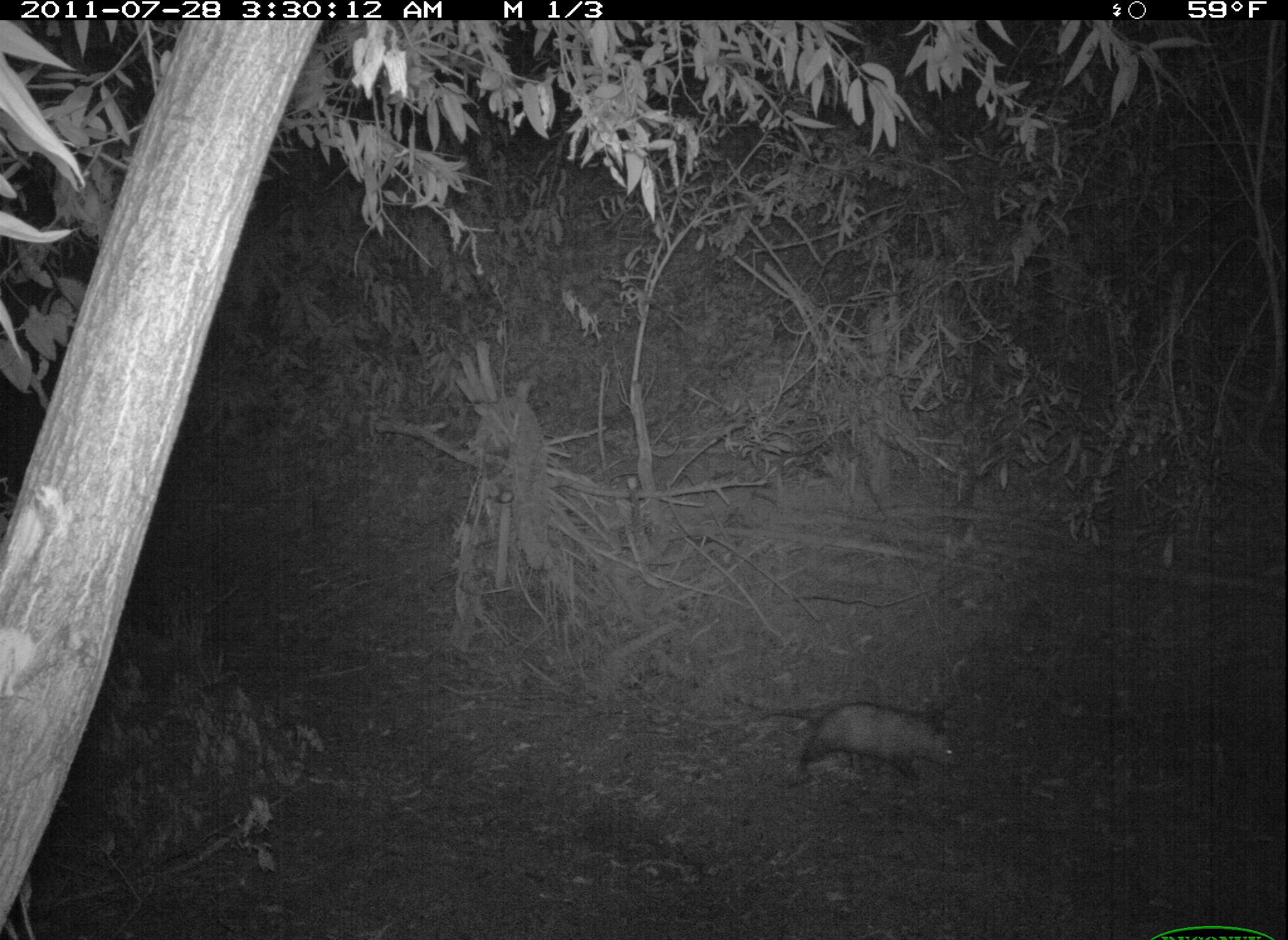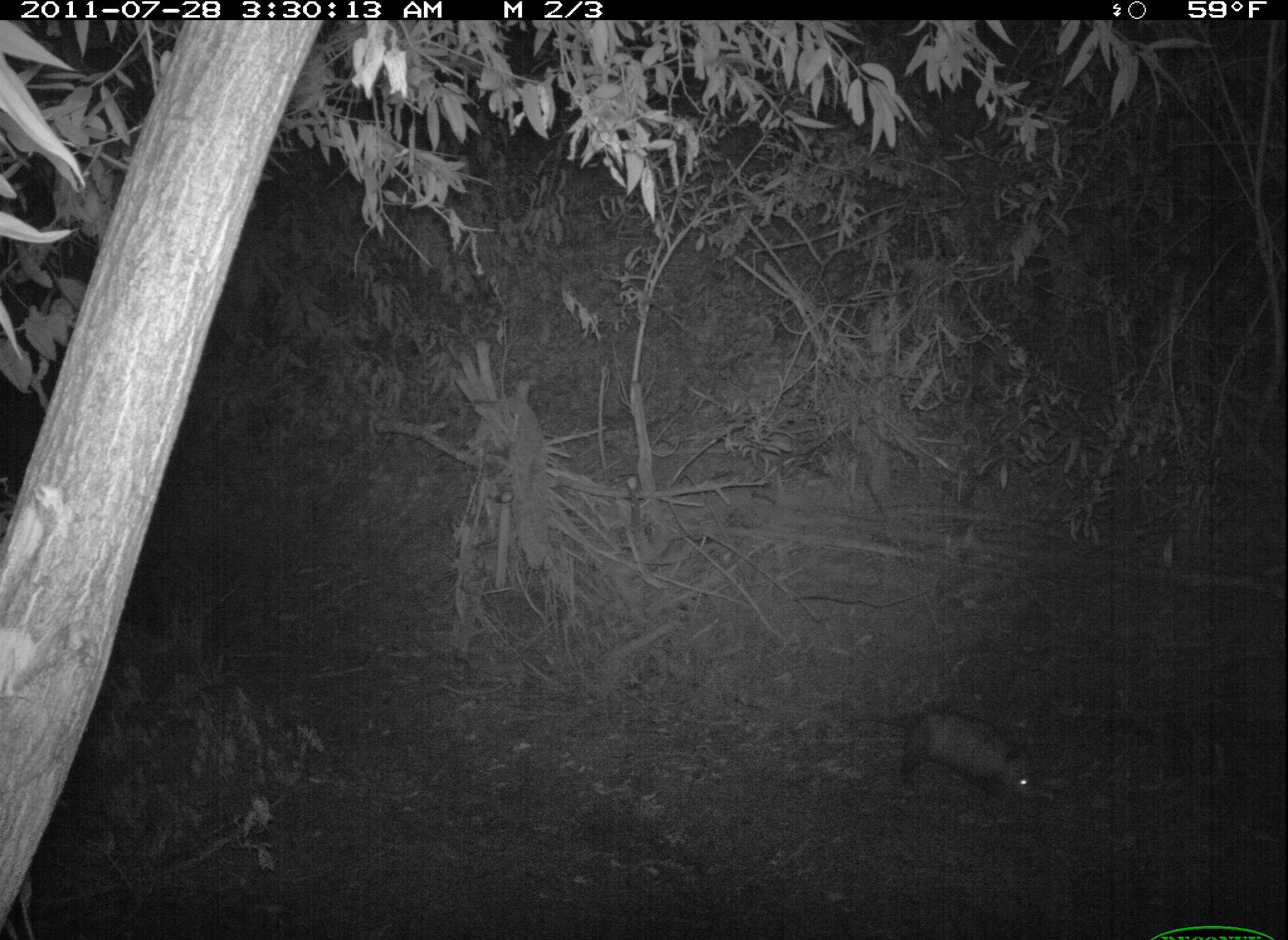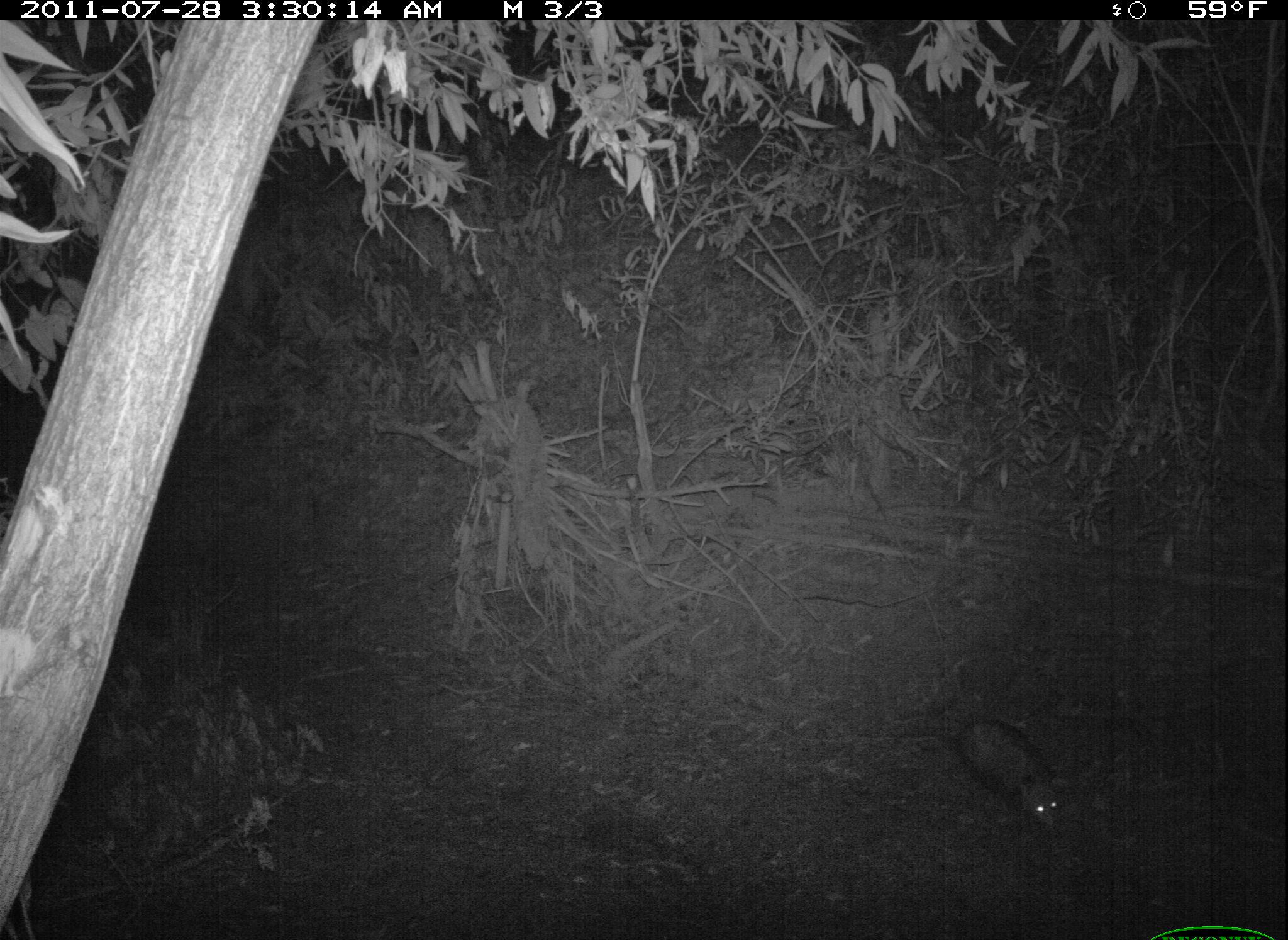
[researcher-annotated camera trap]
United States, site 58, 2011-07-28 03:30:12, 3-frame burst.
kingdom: Animalia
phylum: Chordata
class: Mammalia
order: Didelphimorphia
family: Didelphidae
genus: Didelphis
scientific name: Didelphis virginiana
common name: virginia opossum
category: opossum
Opossum (virginia opossum) (Didelphis virginiana).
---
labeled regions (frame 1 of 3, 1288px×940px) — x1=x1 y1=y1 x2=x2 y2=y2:
opossum: x1=748 y1=699 x2=966 y2=784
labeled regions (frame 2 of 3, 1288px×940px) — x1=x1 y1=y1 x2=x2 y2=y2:
opossum: x1=844 y1=707 x2=1046 y2=803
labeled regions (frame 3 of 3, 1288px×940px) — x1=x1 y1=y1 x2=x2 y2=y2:
opossum: x1=879 y1=715 x2=1071 y2=837